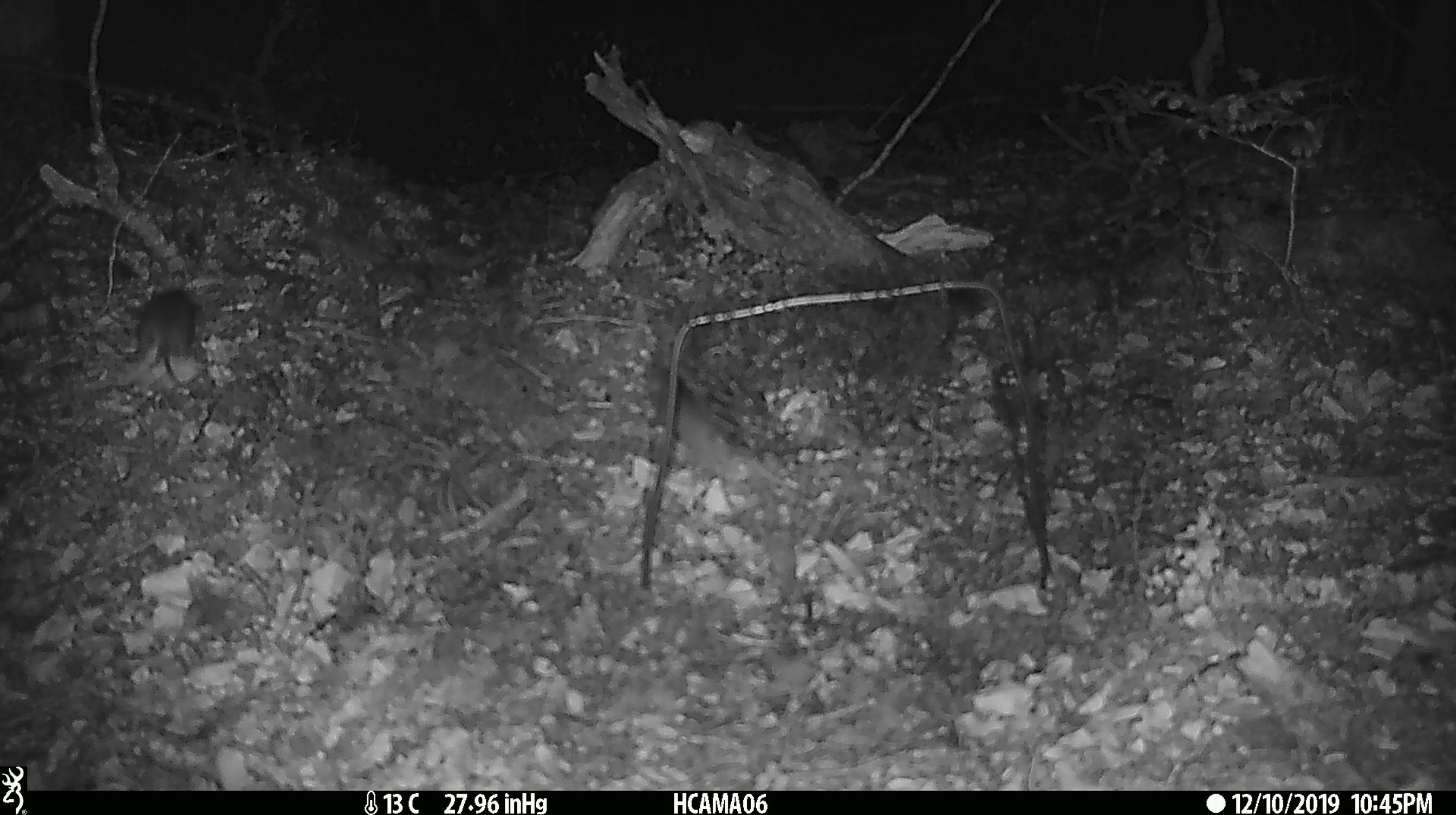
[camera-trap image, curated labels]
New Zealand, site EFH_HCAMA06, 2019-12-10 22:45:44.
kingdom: Animalia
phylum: Chordata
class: Mammalia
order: Rodentia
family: Muridae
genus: Mus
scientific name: Mus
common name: mouse